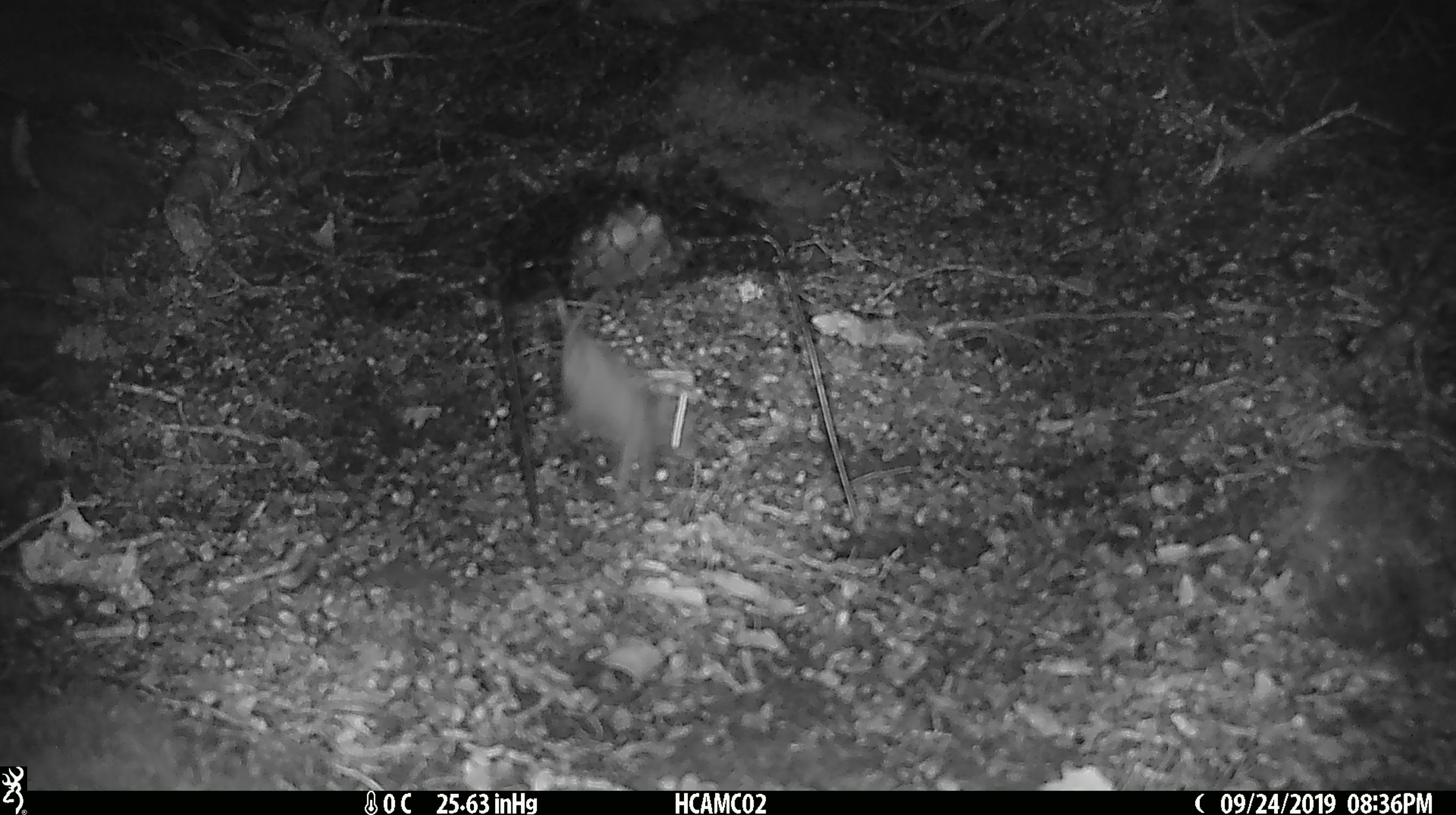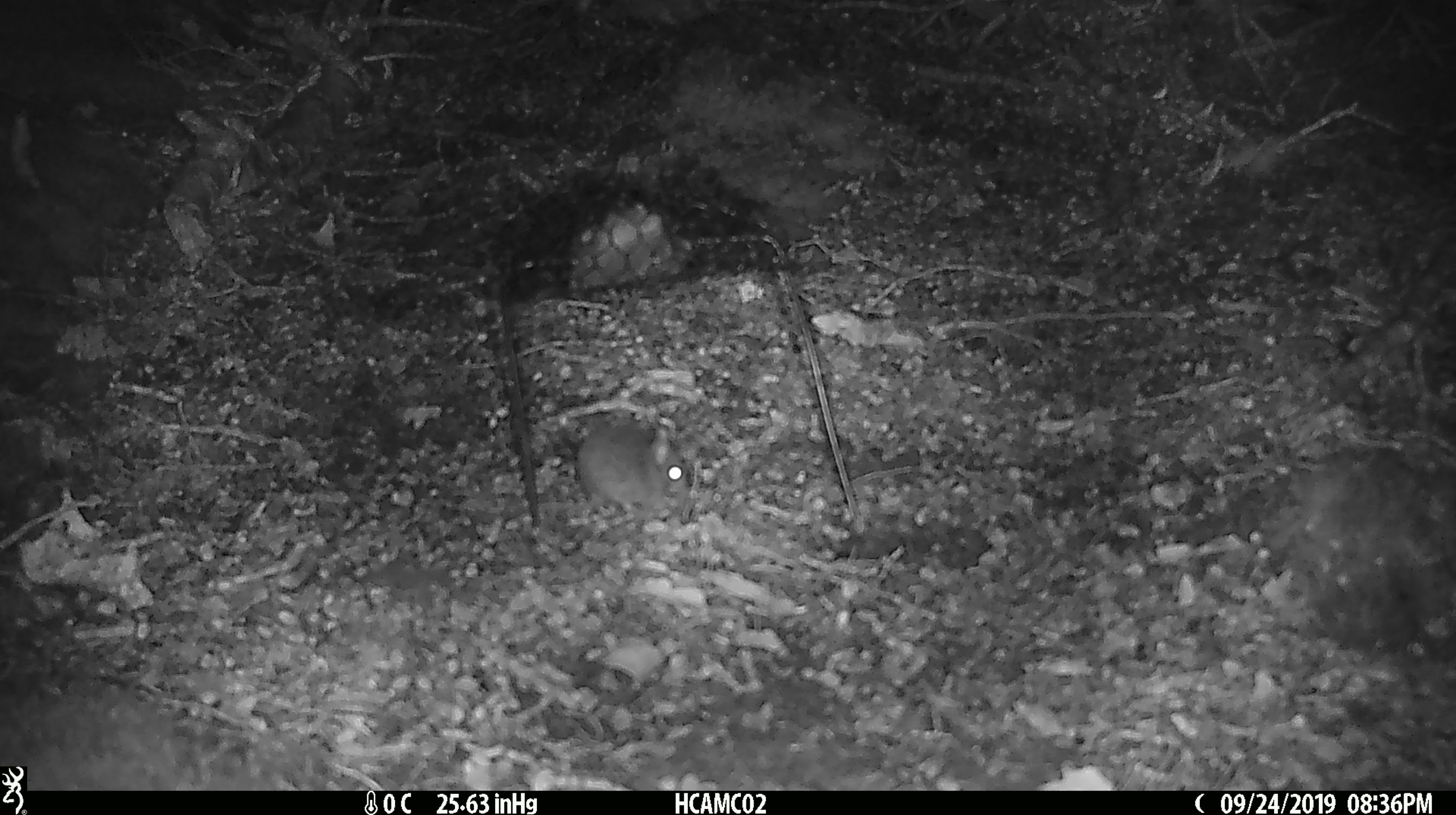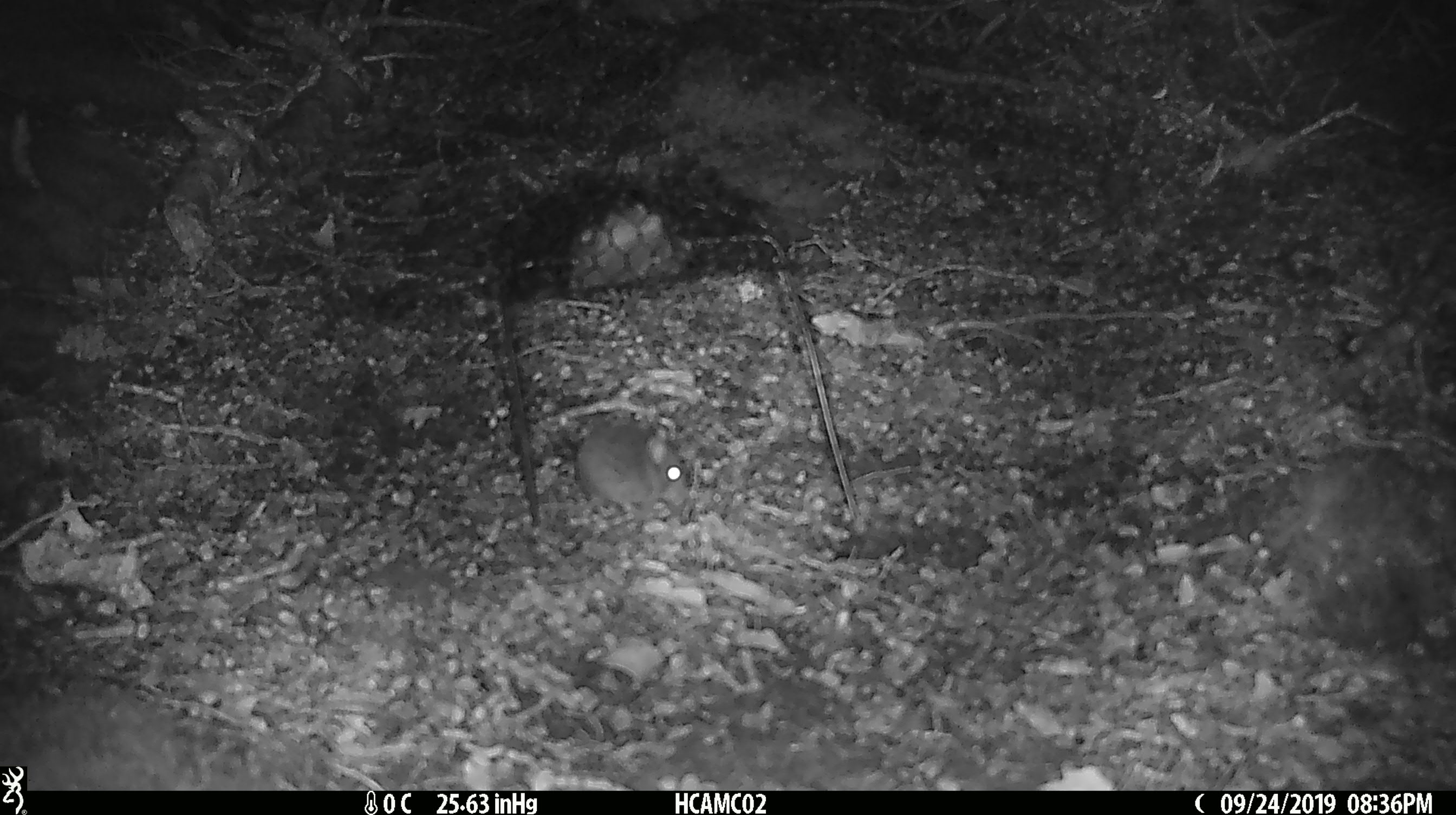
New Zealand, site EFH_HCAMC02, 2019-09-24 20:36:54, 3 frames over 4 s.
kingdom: Animalia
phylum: Chordata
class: Mammalia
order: Rodentia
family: Muridae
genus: Mus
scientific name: Mus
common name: mouse